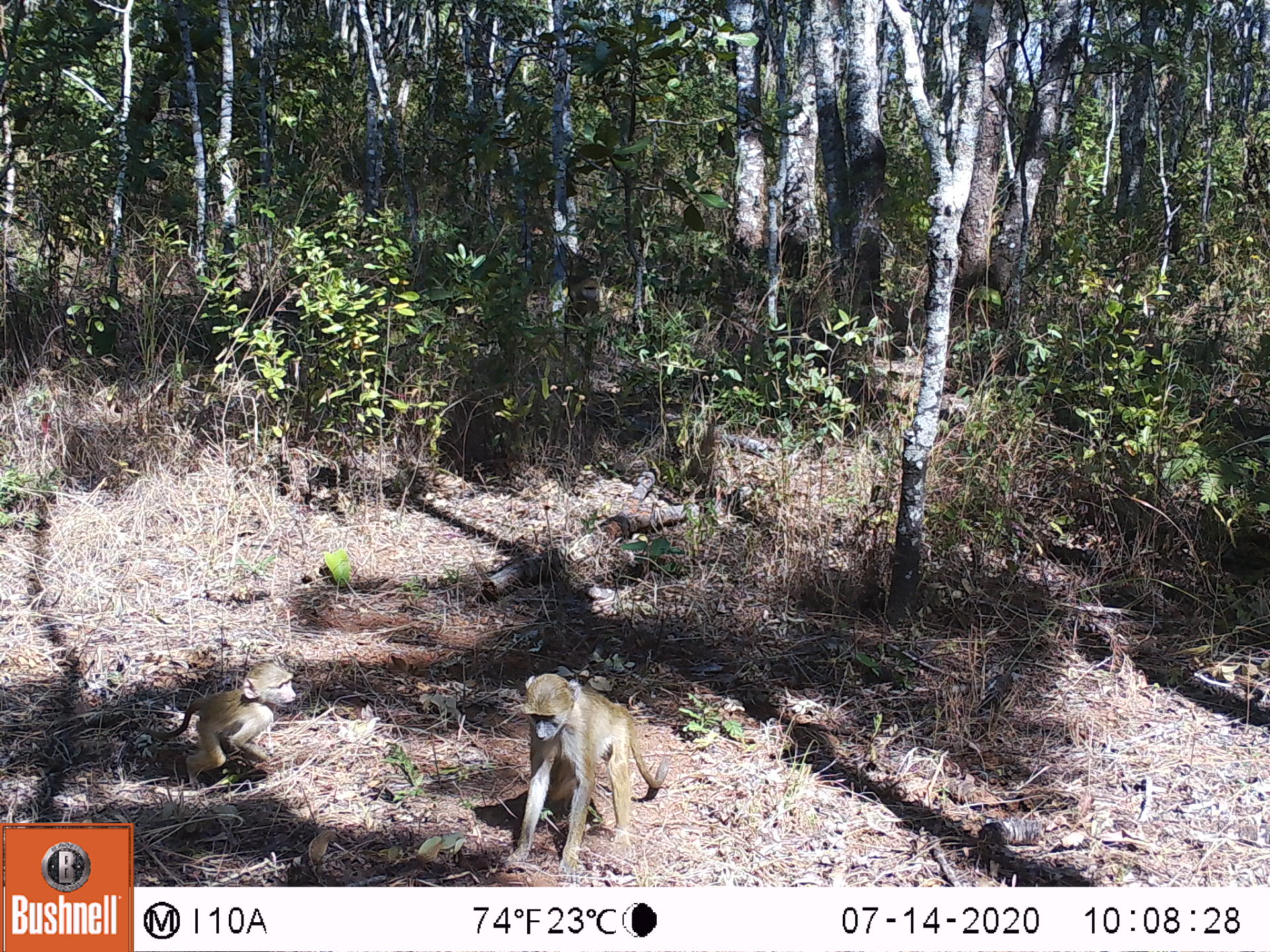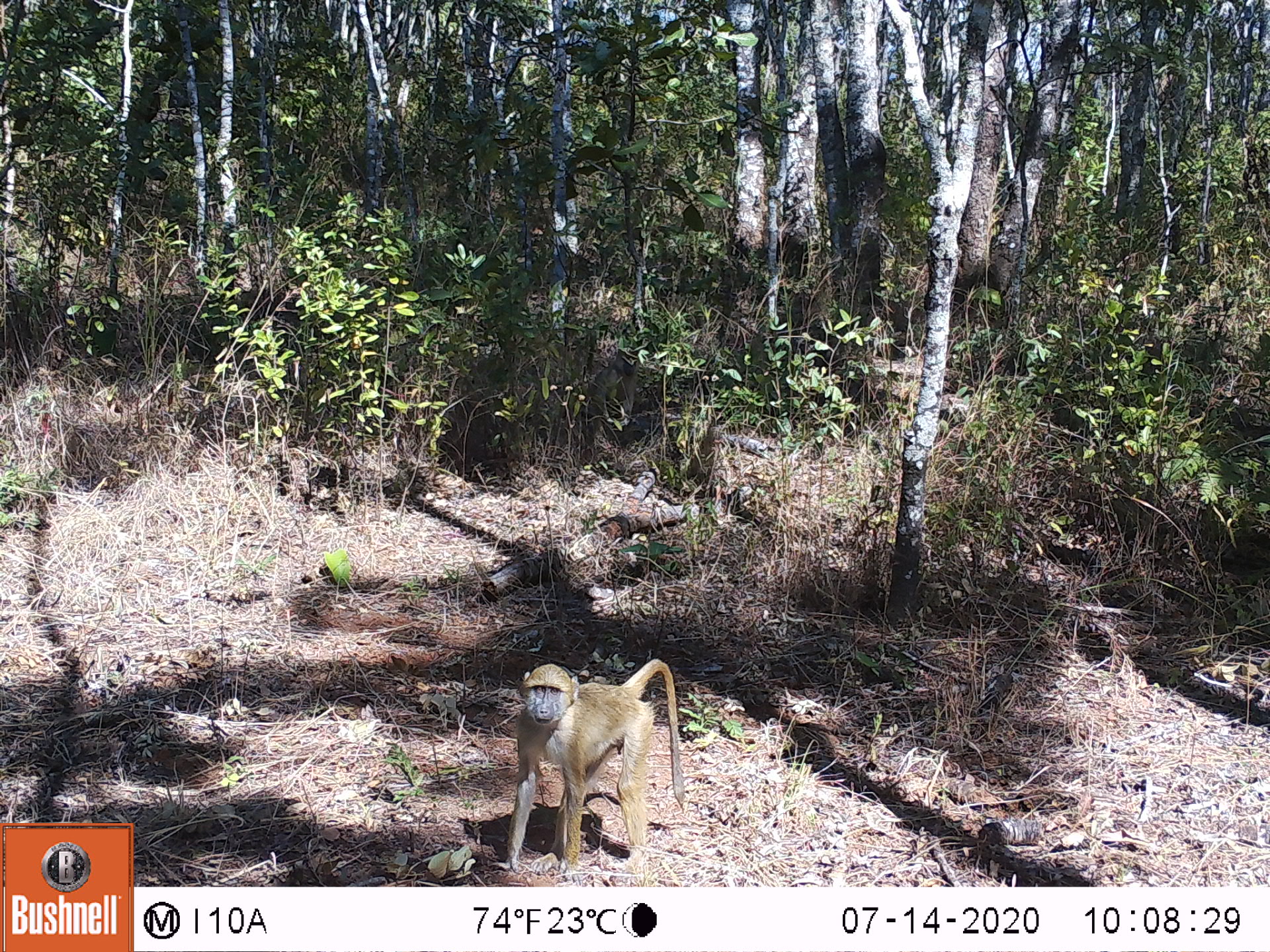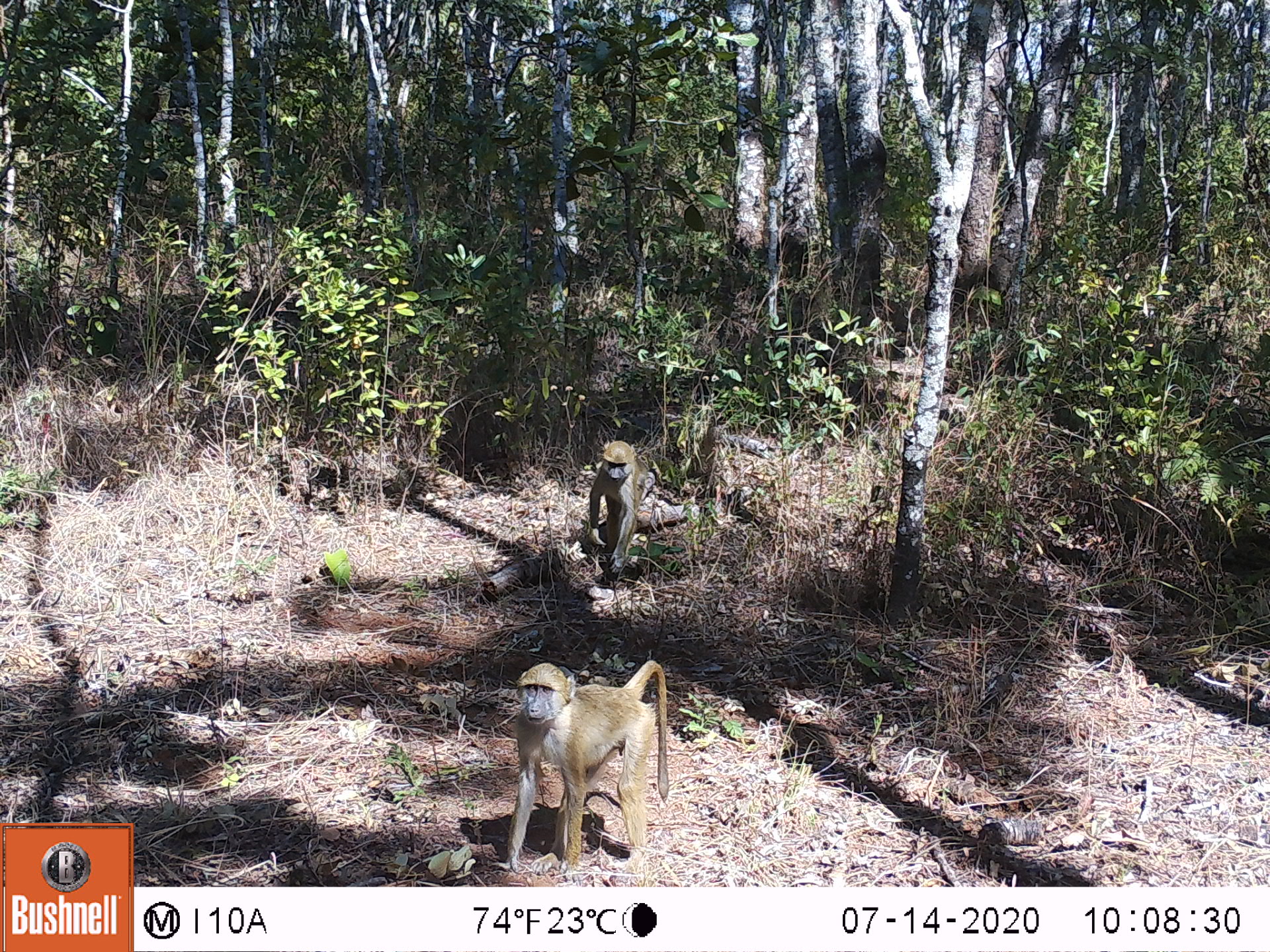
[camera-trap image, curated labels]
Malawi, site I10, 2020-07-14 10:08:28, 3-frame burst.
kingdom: Animalia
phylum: Chordata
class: Mammalia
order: Primates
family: Cercopithecidae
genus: Papio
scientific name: Papio cynocephalus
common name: yellow baboon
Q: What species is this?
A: Yellow baboon (Papio cynocephalus).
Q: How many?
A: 2.